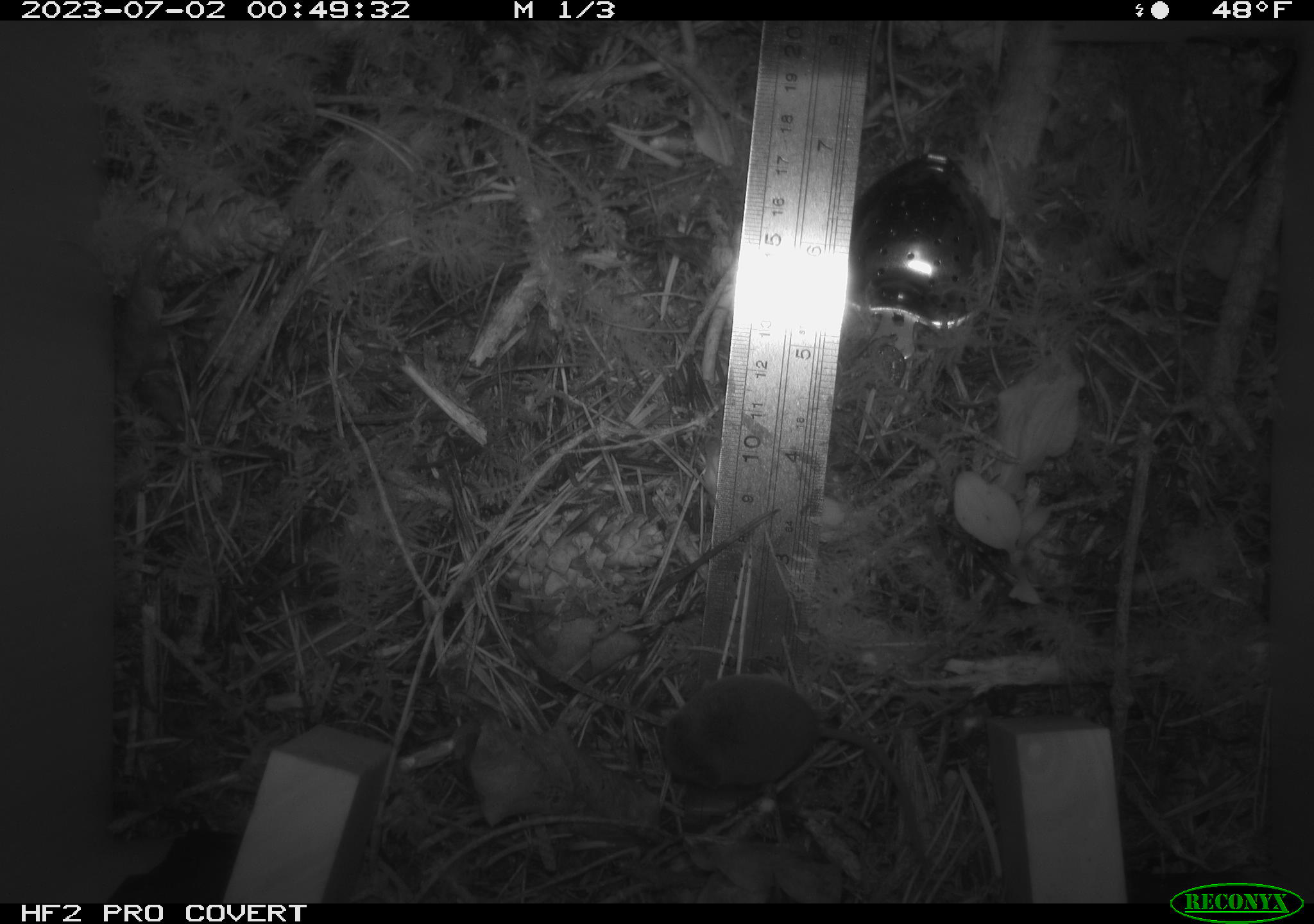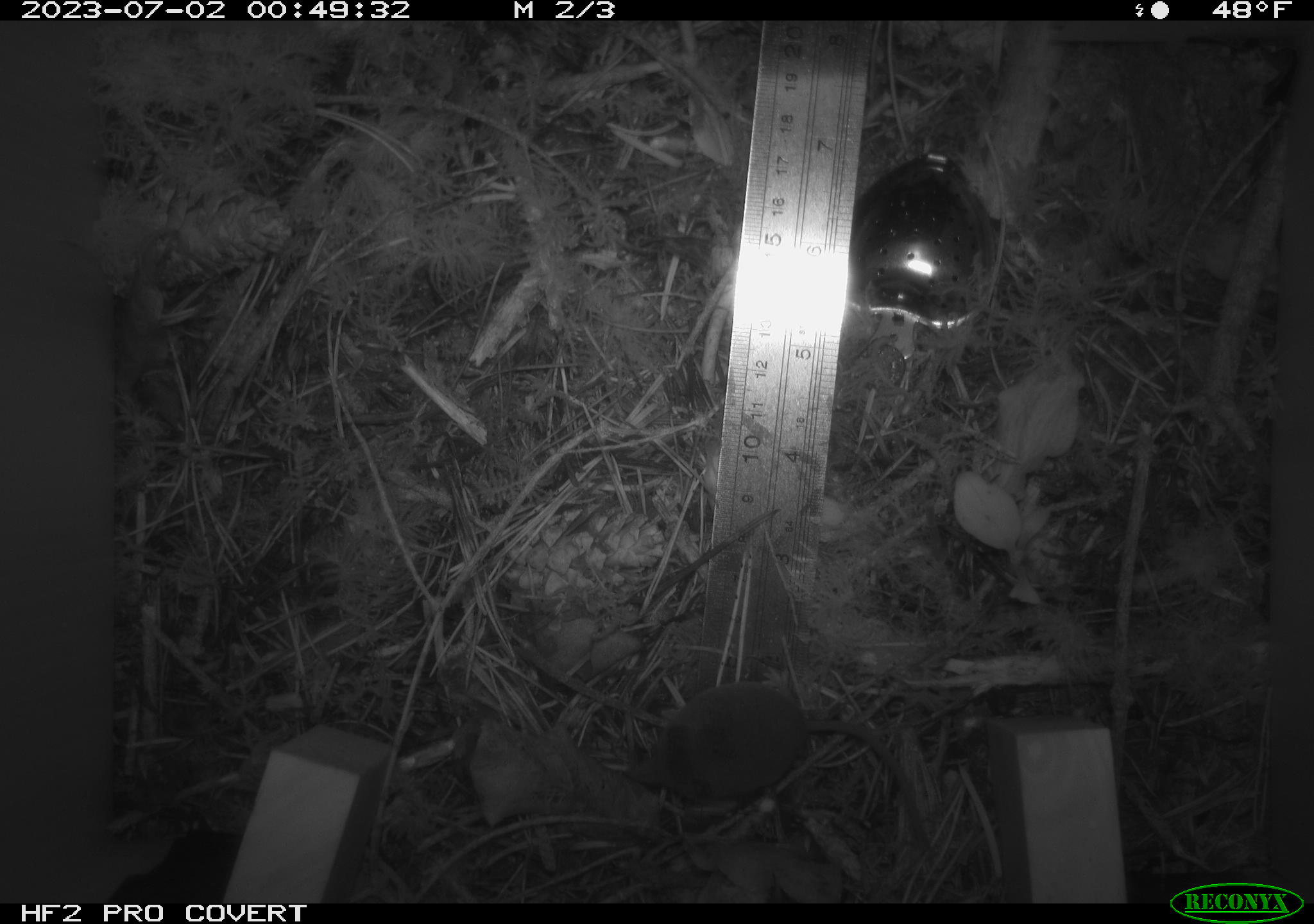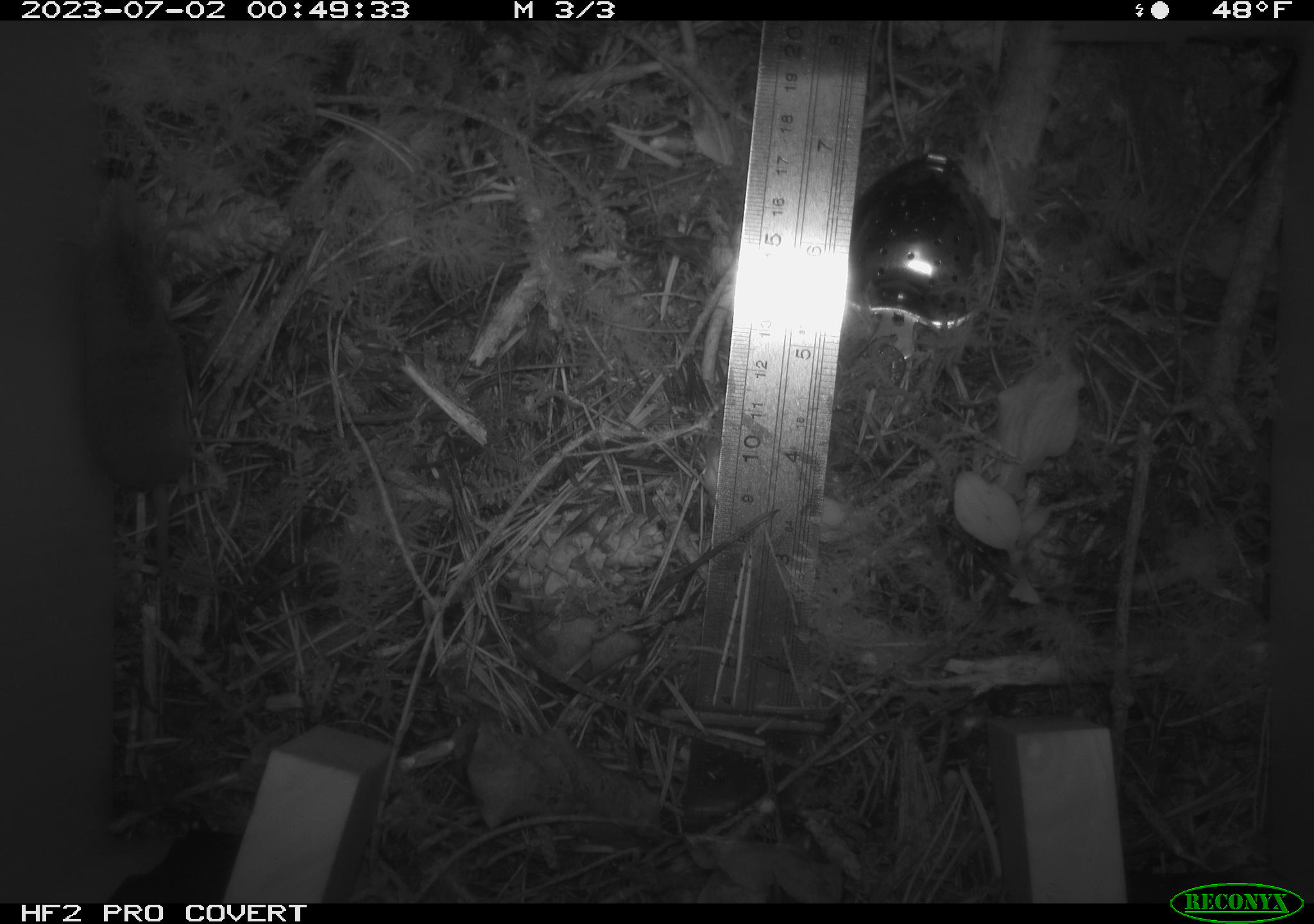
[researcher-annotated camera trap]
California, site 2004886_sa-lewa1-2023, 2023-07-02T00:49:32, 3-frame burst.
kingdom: Animalia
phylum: Chordata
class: Mammalia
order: Eulipotyphla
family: Soricidae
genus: Sorex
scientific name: Sorex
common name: long-tailed shrew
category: sorex species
Sorex species (long-tailed shrew) (Sorex).